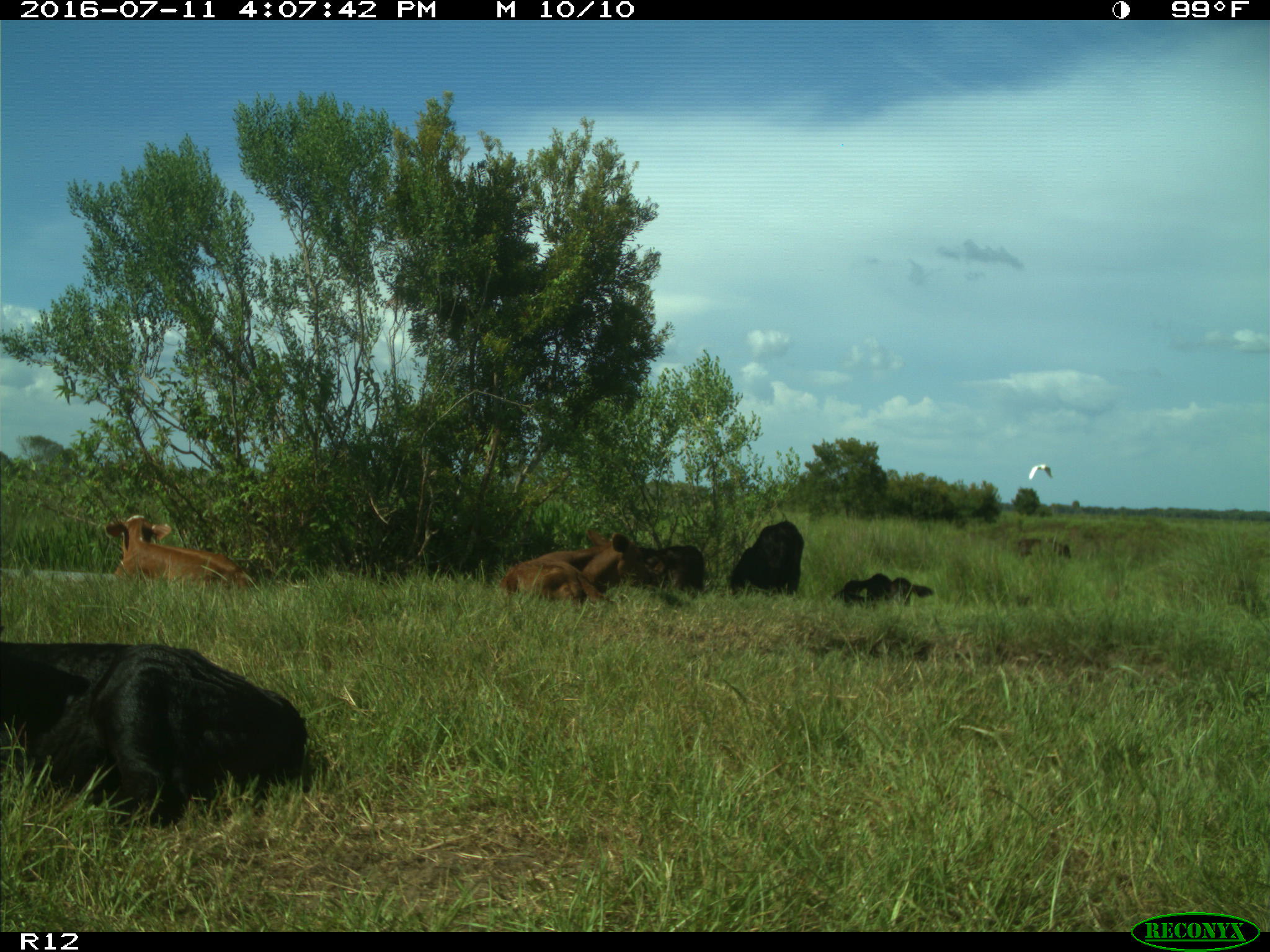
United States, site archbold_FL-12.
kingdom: Animalia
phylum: Chordata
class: Mammalia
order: Artiodactyla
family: Bovidae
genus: Bos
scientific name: Bos taurus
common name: domestic cow